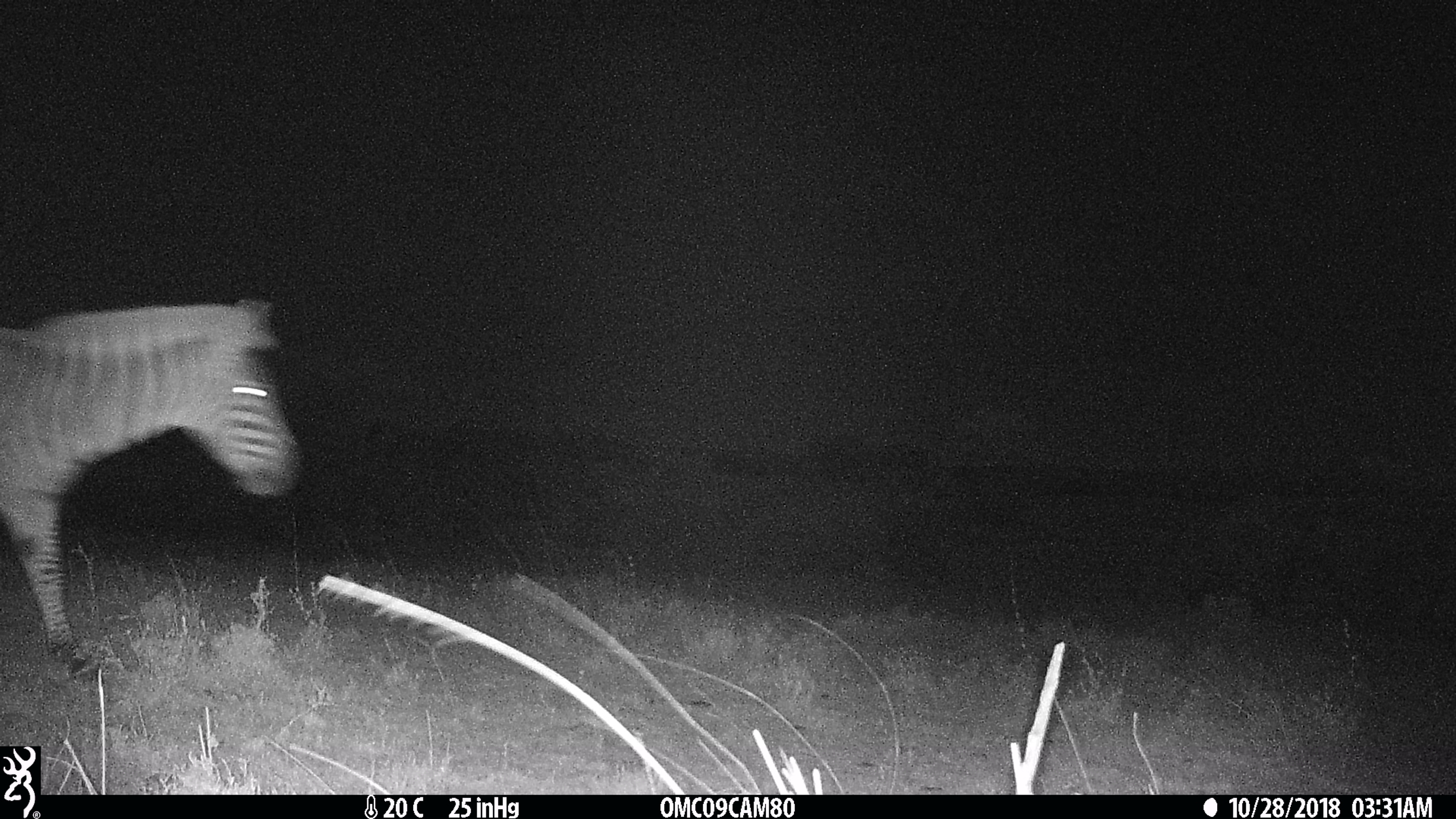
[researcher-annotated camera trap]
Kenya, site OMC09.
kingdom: Animalia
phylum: Chordata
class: Mammalia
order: Perissodactyla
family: Equidae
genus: Equus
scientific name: Equus quagga burchellii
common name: burchell's zebra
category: zebra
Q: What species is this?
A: Zebra (burchell's zebra) (Equus quagga burchellii).